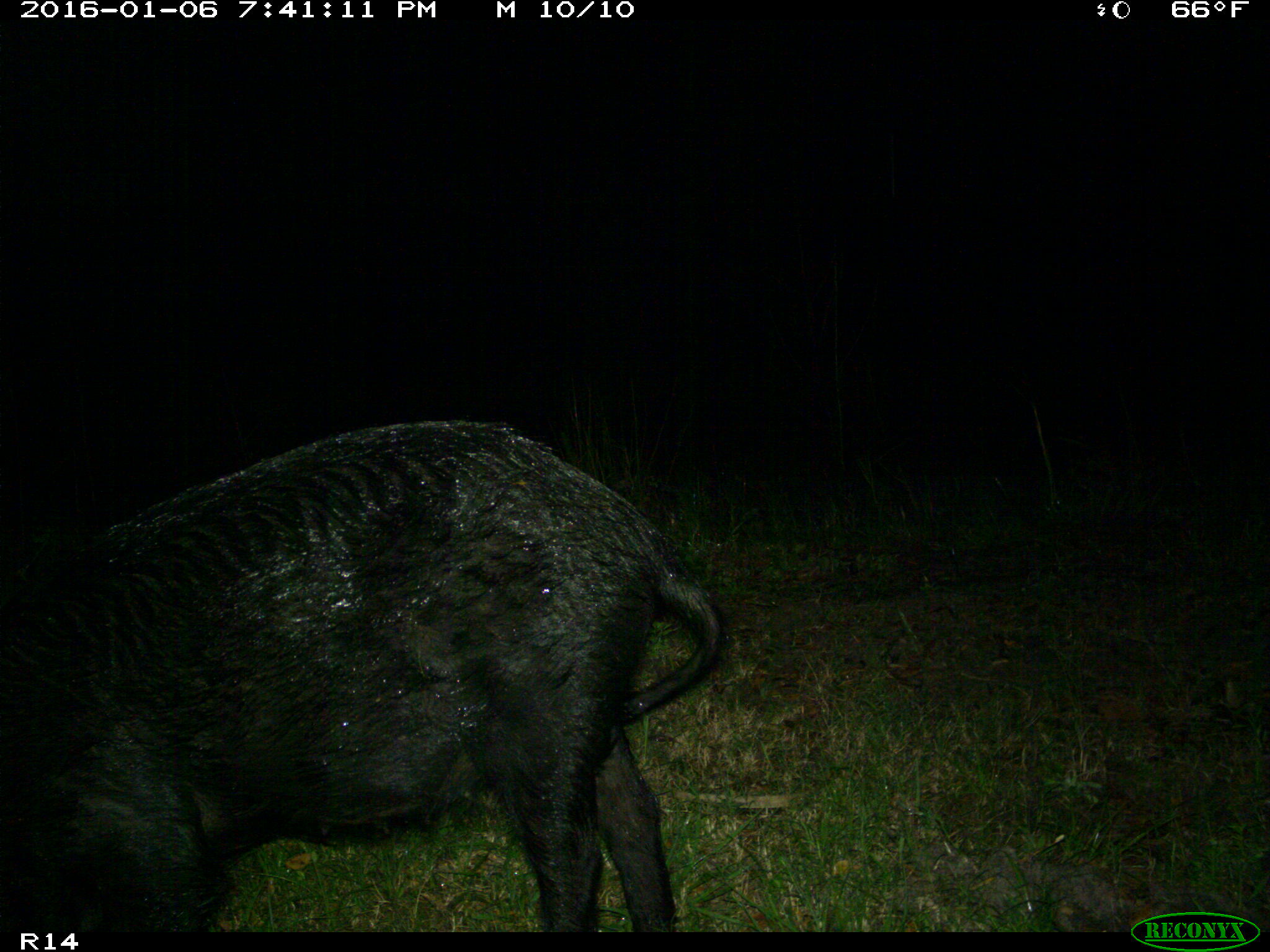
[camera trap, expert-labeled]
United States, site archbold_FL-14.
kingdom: Animalia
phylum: Chordata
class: Mammalia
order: Artiodactyla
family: Suidae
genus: Sus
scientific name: Sus scrofa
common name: wild boar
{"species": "Sus scrofa (wild boar)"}